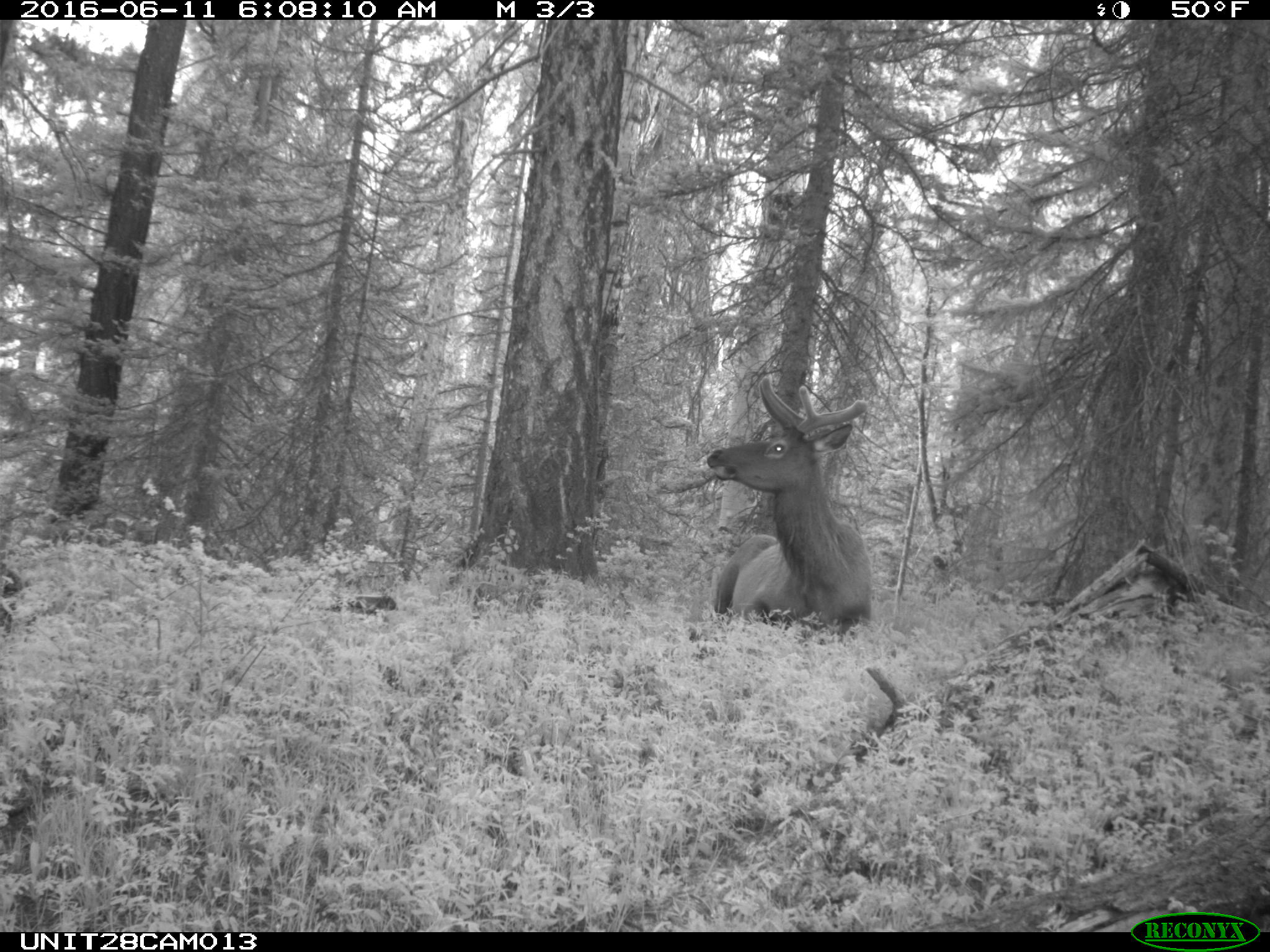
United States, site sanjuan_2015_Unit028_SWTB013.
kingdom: Animalia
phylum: Chordata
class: Mammalia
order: Artiodactyla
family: Cervidae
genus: Cervus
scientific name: Cervus elaphus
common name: red deer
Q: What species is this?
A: Cervus elaphus (red deer).